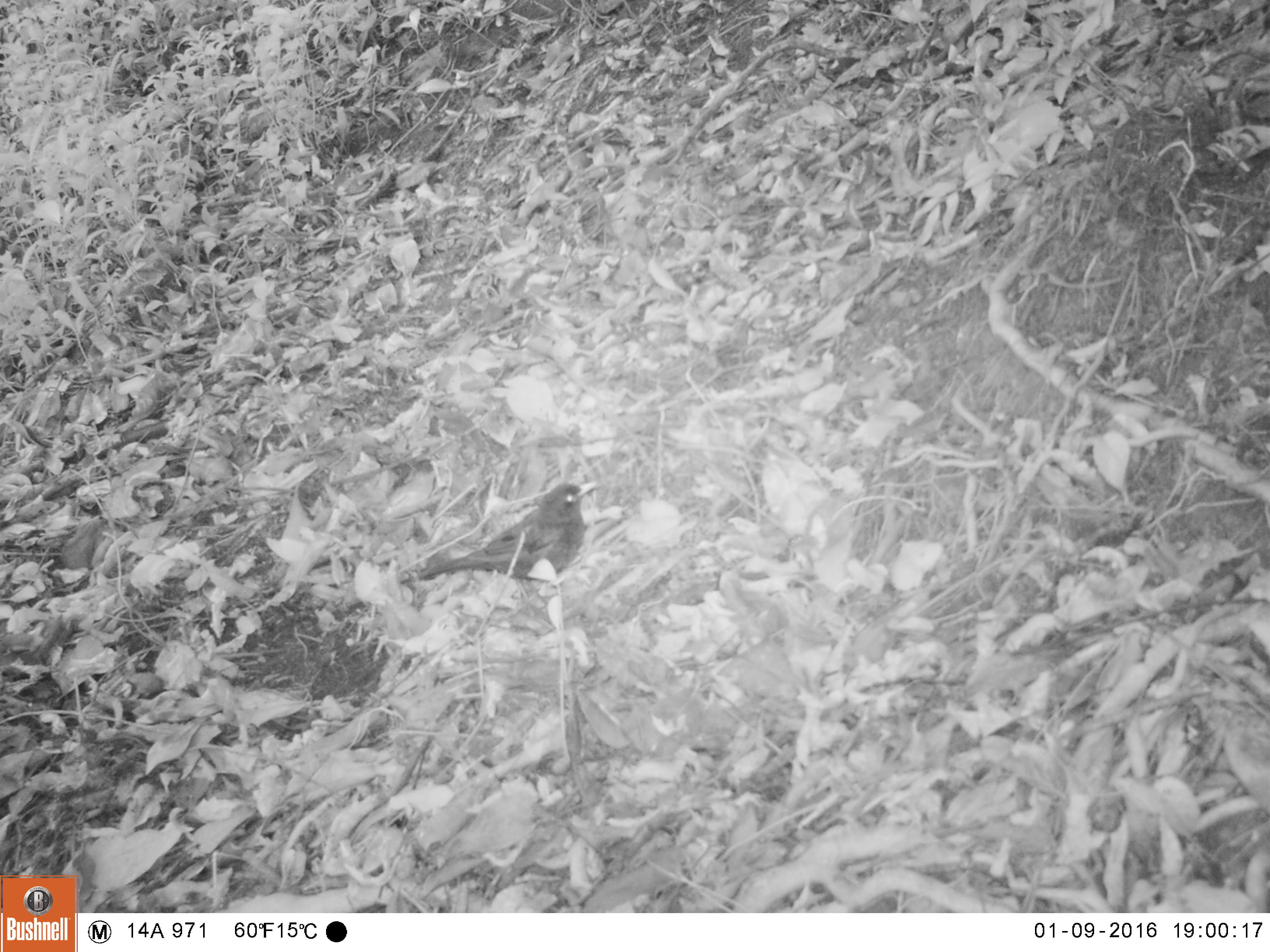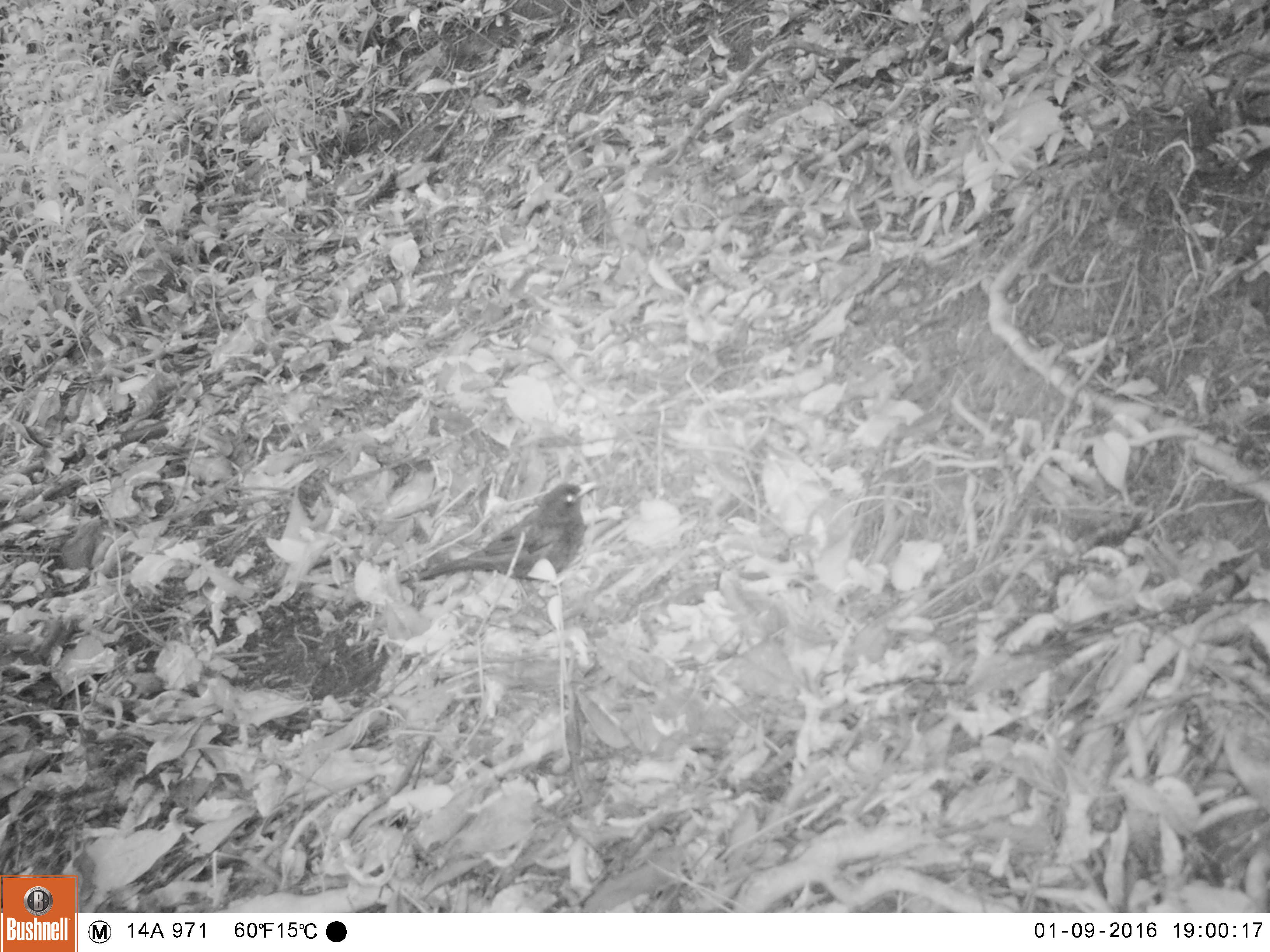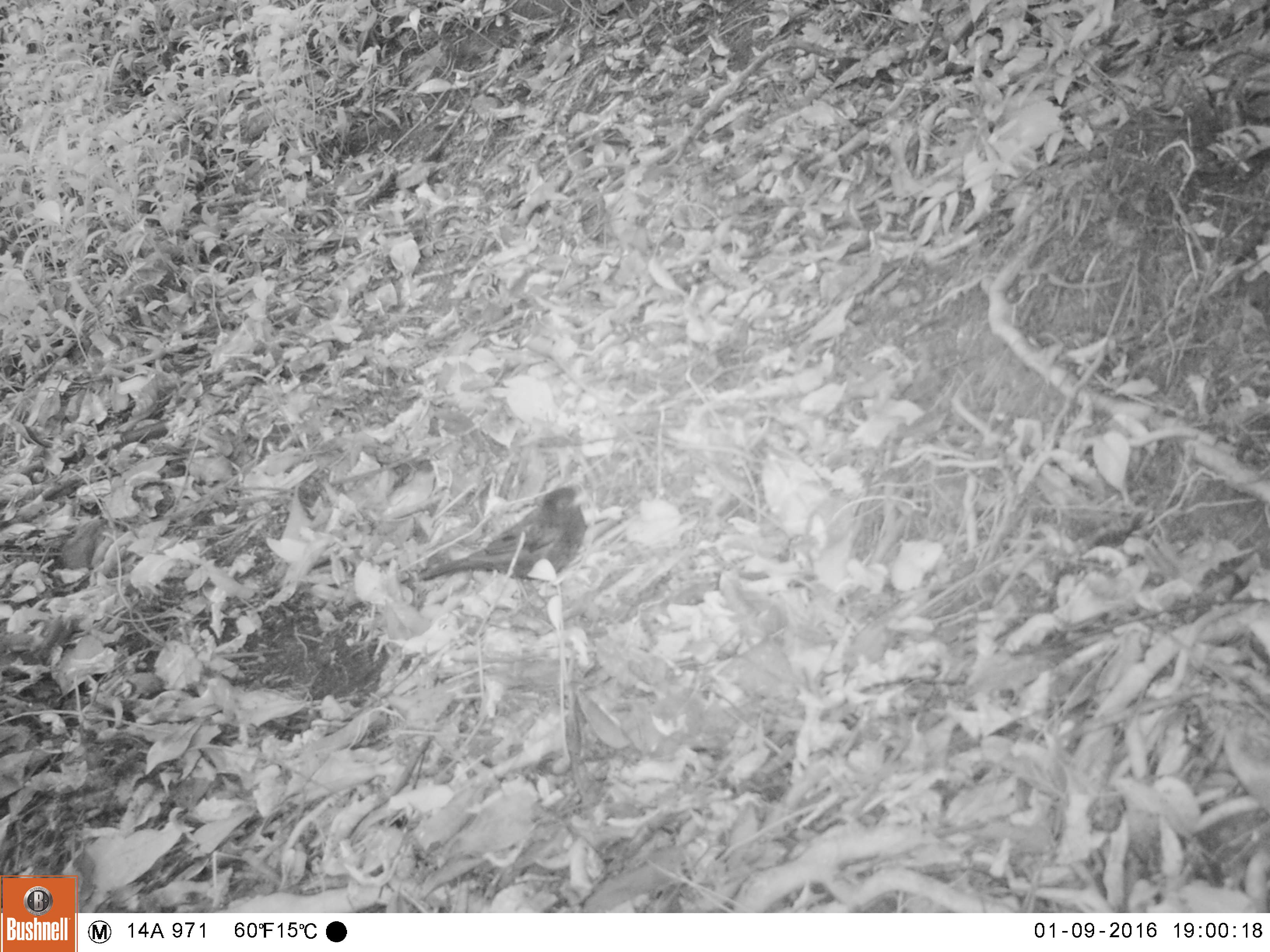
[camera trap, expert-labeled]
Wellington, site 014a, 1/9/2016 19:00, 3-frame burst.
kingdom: Animalia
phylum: Chordata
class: Aves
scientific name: Aves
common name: bird